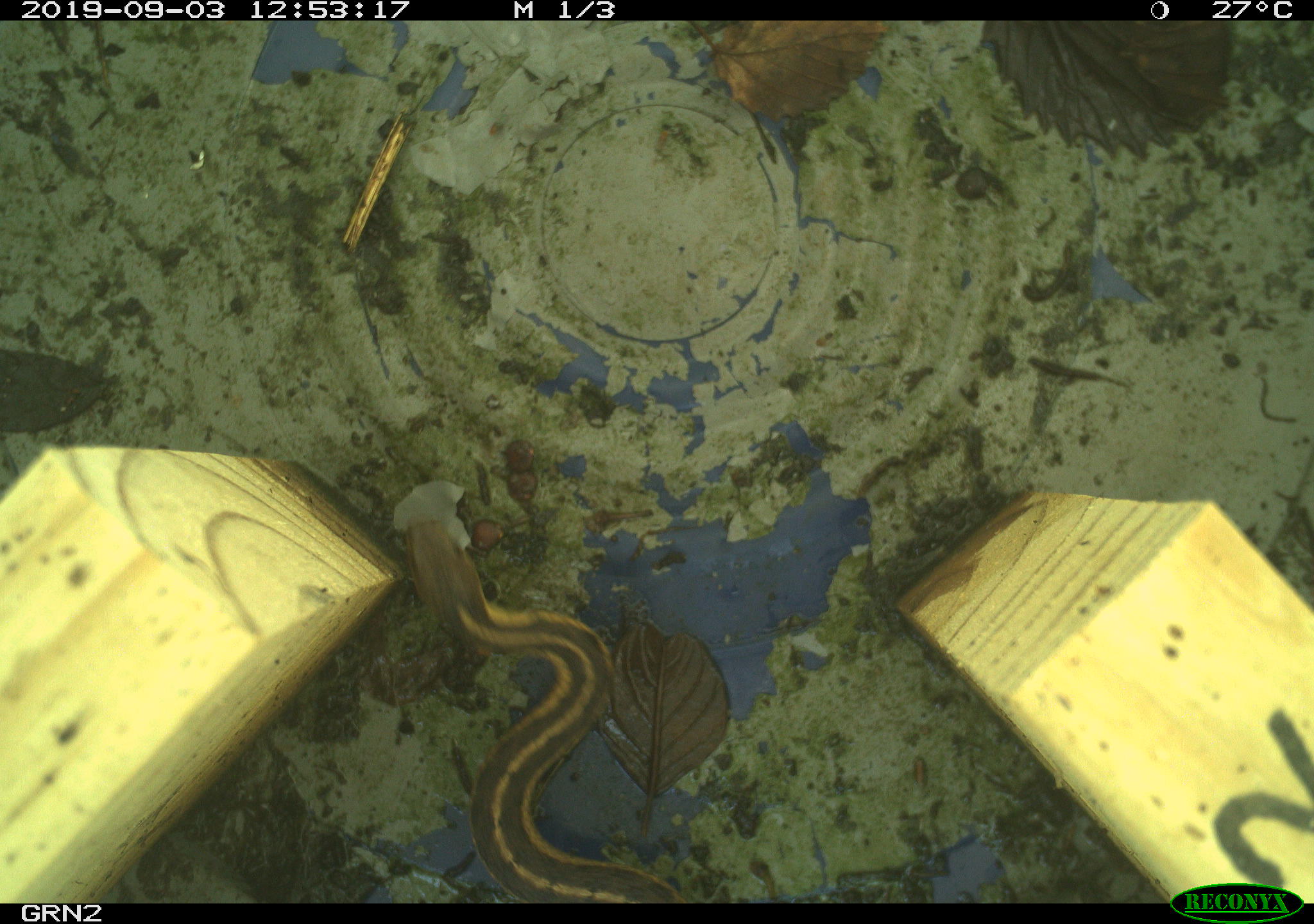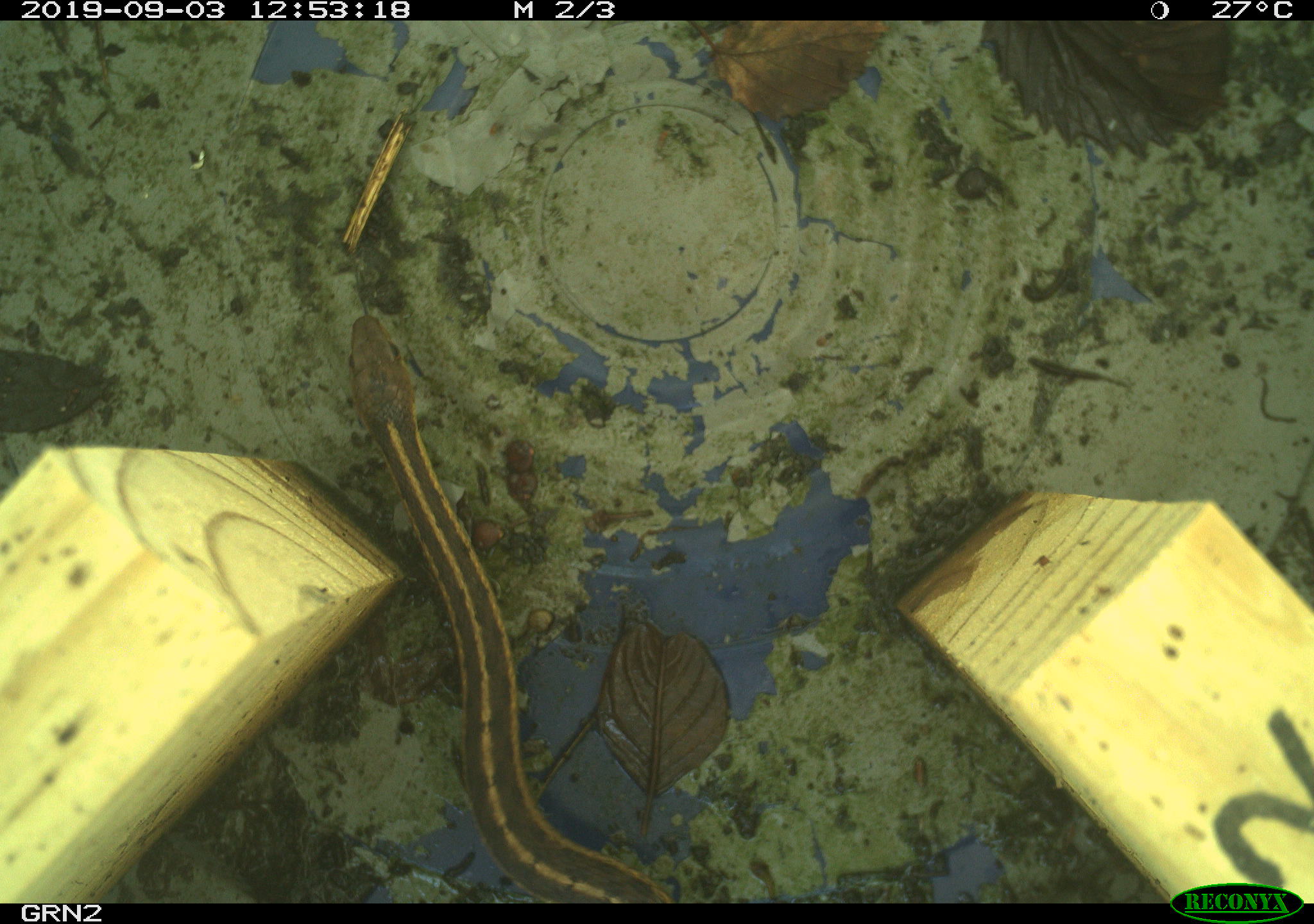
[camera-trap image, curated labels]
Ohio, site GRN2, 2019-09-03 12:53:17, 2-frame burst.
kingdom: Animalia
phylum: Chordata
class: Reptilia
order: Squamata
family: Colubridae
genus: Thamnophis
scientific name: Thamnophis sirtalis sirtalis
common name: eastern gartersnake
Eastern gartersnake (Thamnophis sirtalis sirtalis).